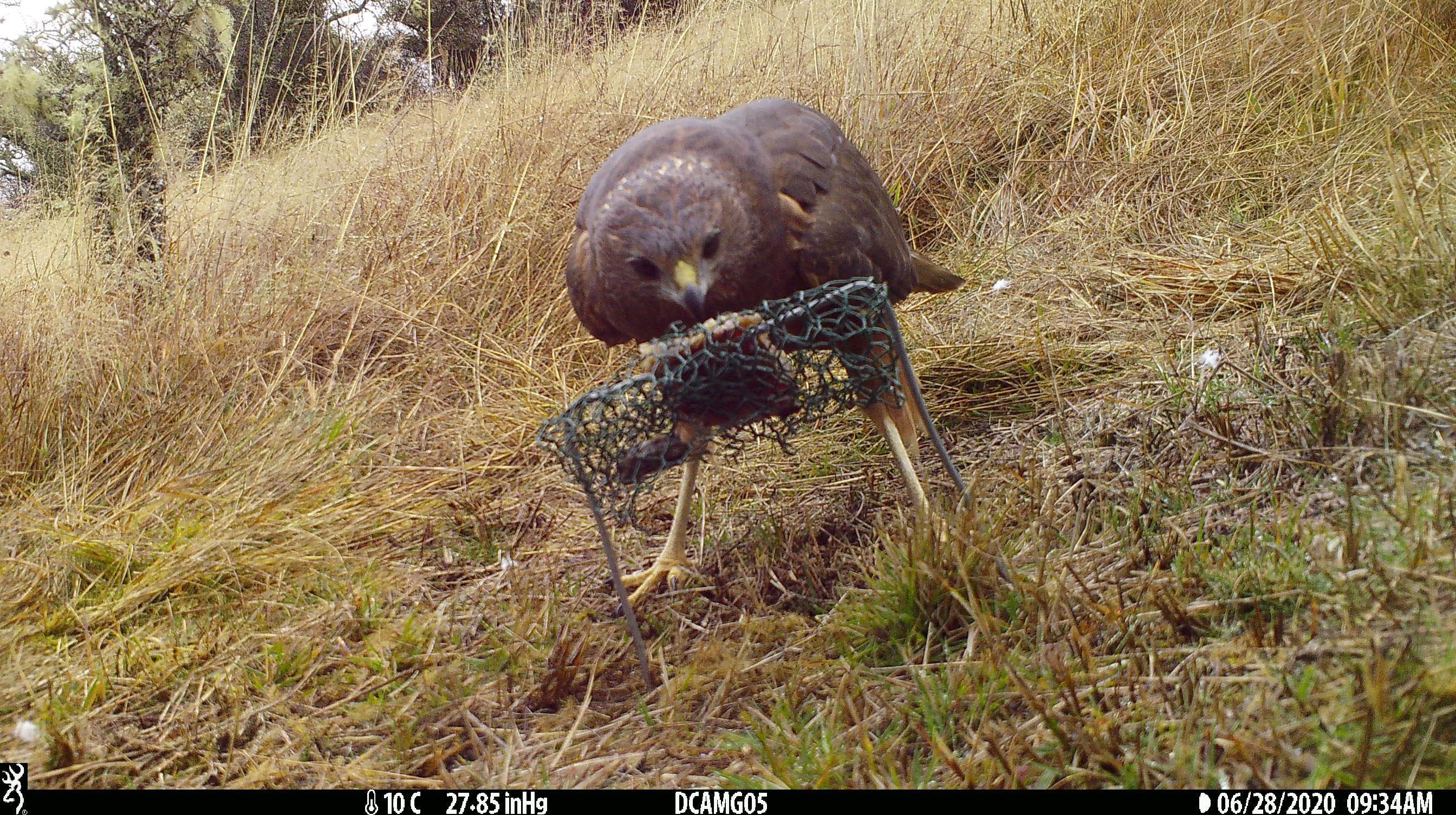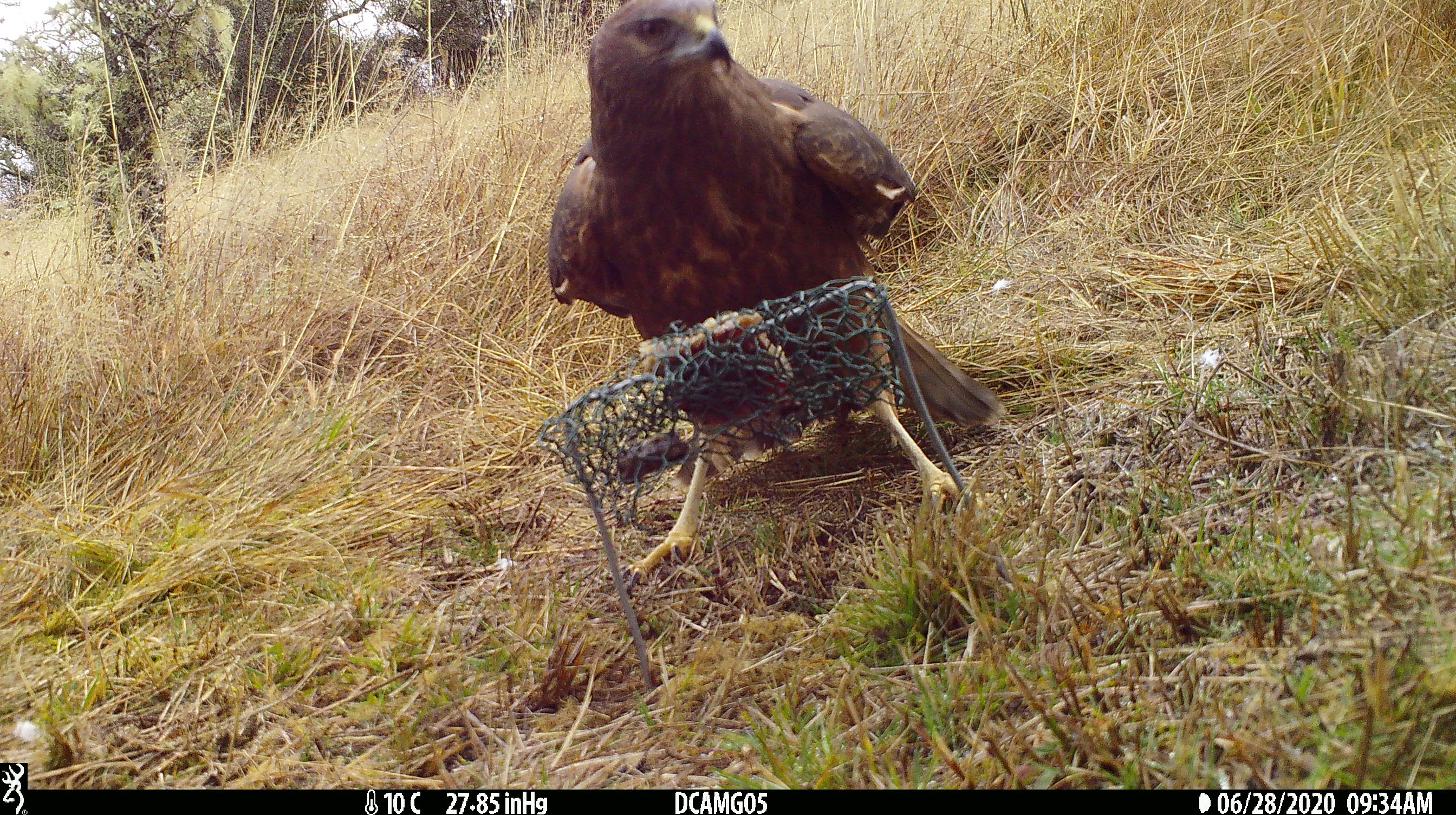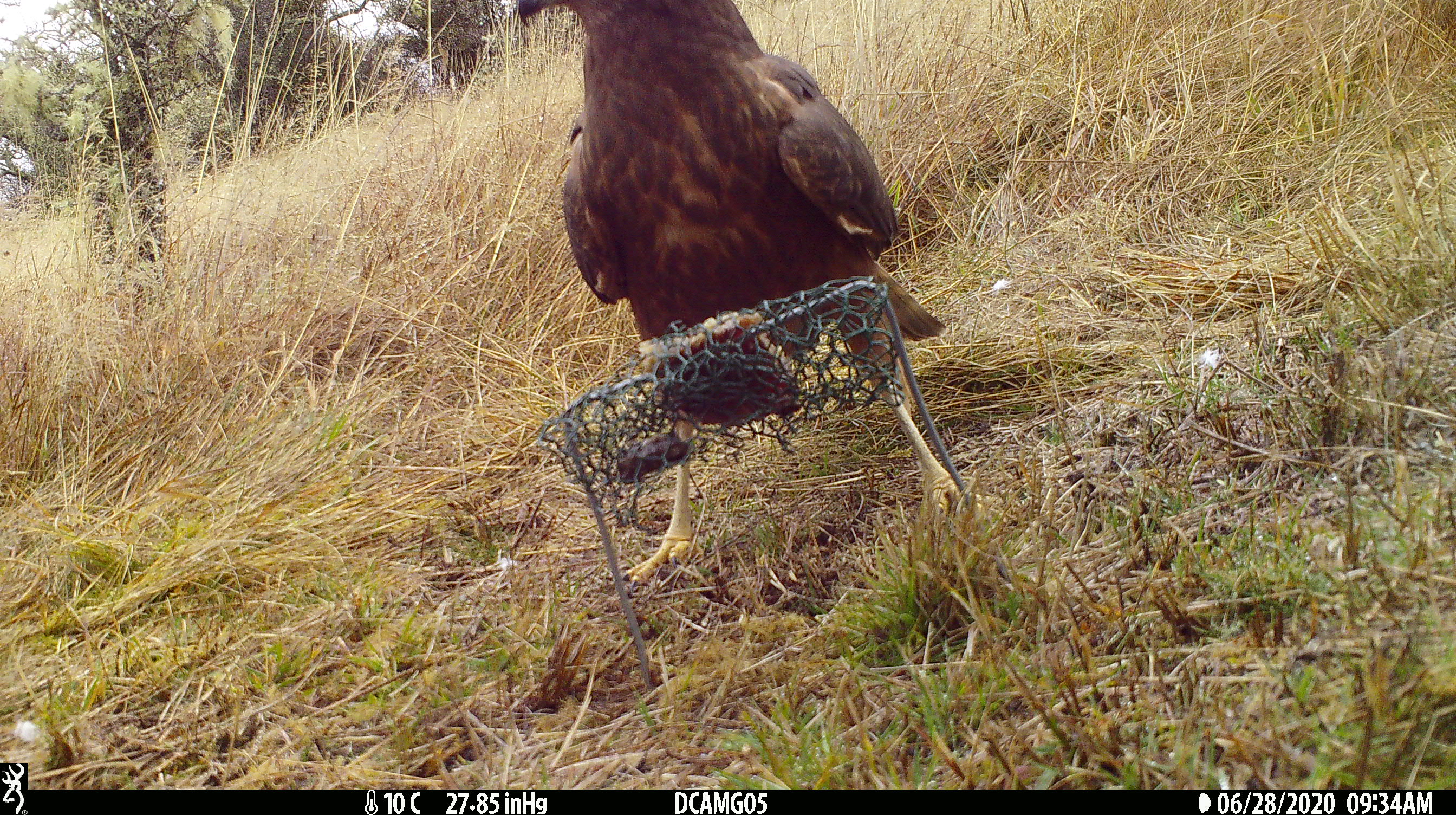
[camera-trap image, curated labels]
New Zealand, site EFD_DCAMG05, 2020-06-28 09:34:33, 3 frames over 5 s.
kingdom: Animalia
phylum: Chordata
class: Aves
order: Accipitriformes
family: Accipitridae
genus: Circus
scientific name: Circus approximans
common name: swamp harrier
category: harrier